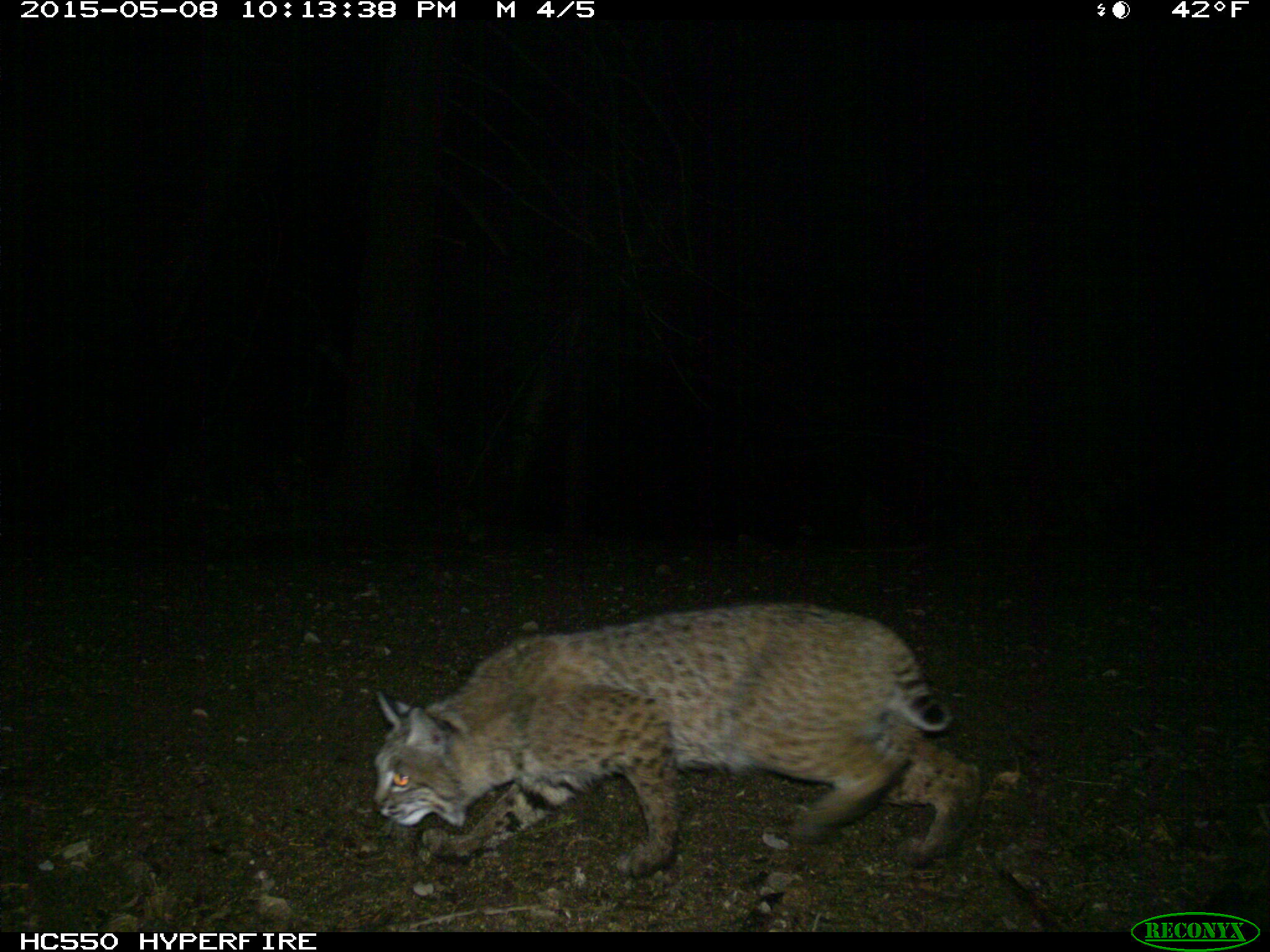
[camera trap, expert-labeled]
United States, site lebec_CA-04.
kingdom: Animalia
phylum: Chordata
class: Mammalia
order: Carnivora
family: Felidae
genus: Lynx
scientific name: Lynx rufus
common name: bobcat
Lynx rufus (bobcat).